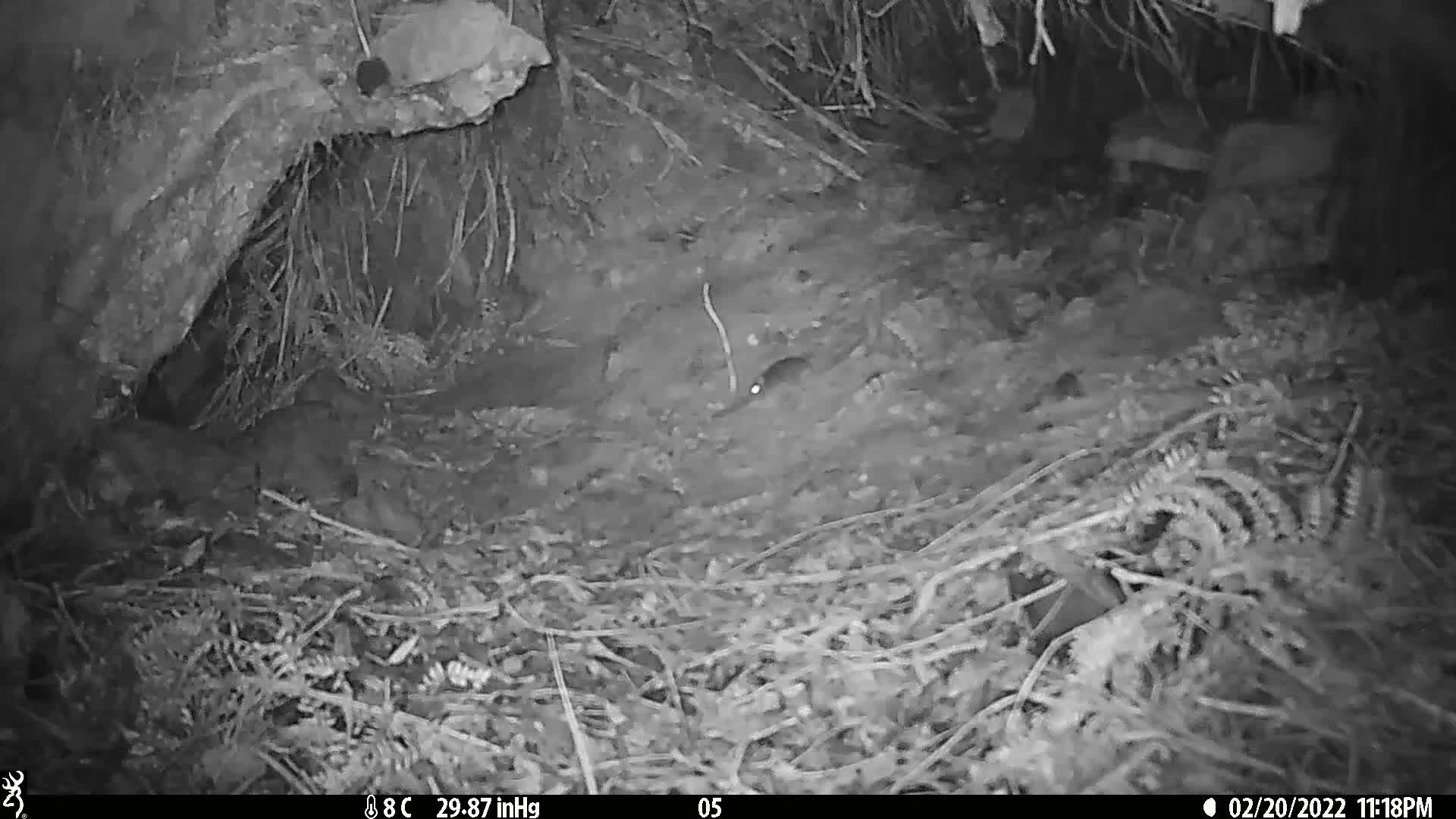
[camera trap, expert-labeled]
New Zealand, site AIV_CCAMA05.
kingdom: Animalia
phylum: Chordata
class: Mammalia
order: Rodentia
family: Muridae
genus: Mus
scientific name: Mus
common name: mouse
Mouse (Mus).